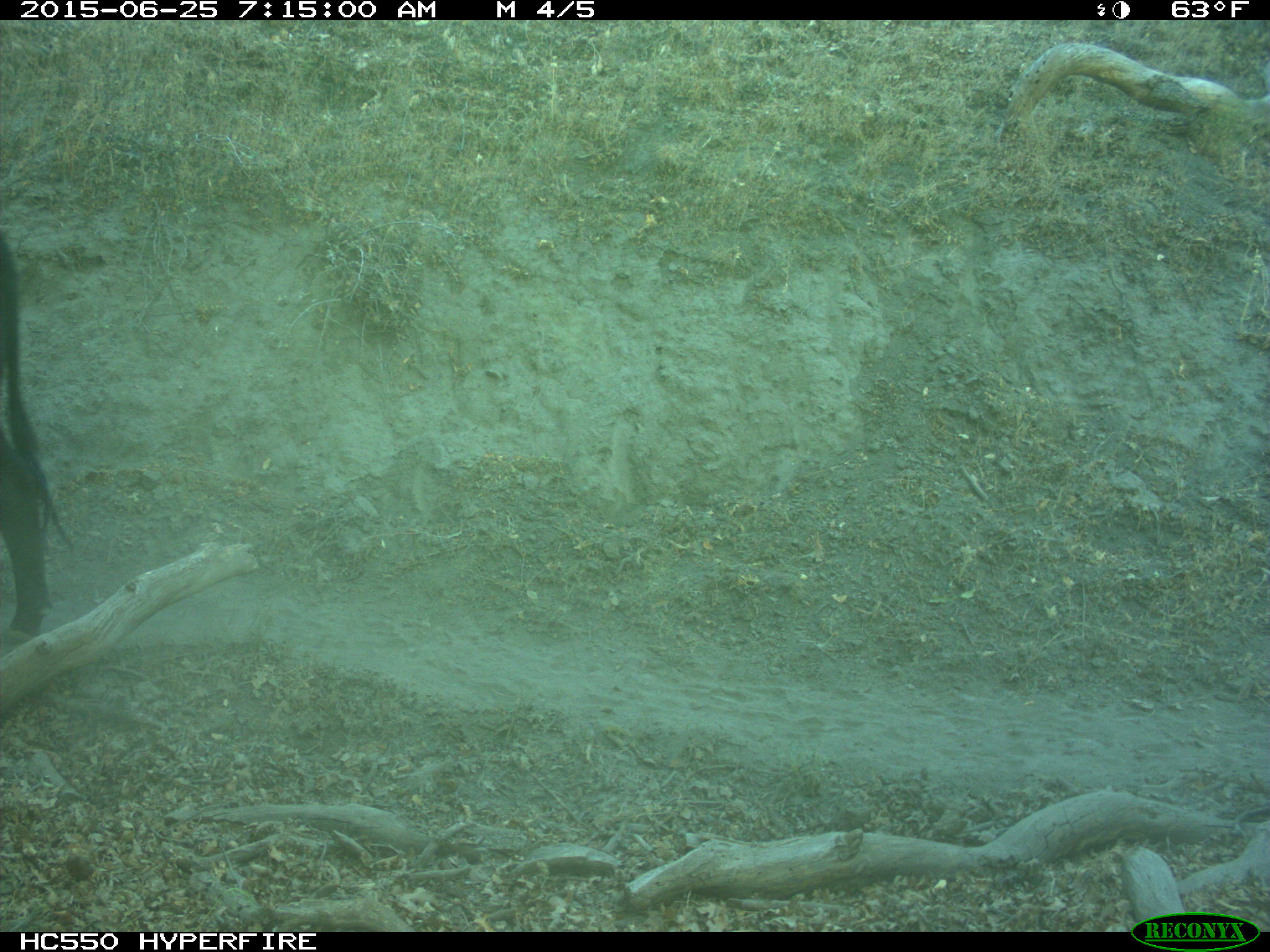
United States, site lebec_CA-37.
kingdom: Animalia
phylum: Chordata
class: Mammalia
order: Artiodactyla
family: Bovidae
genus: Bos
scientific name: Bos taurus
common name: domestic cow